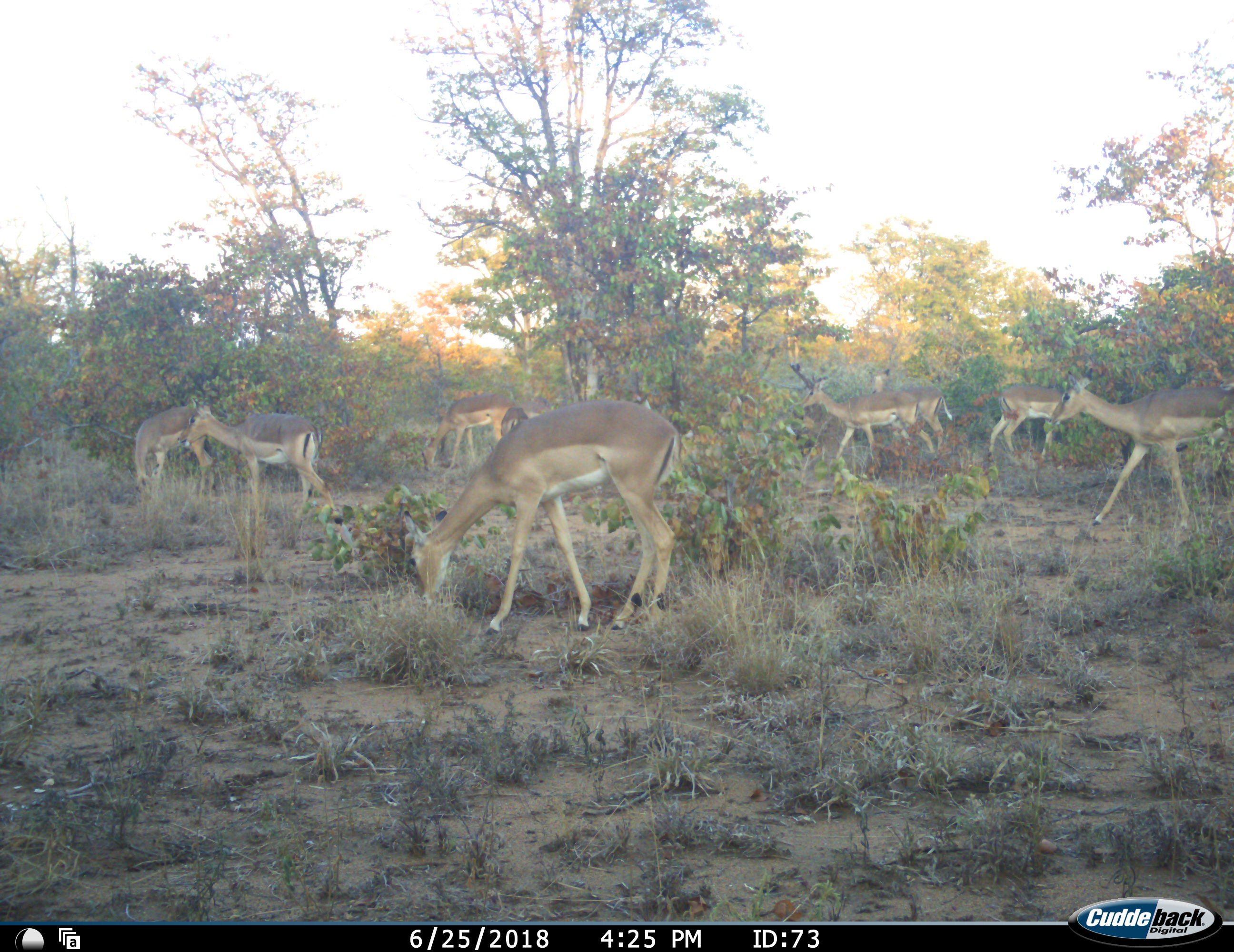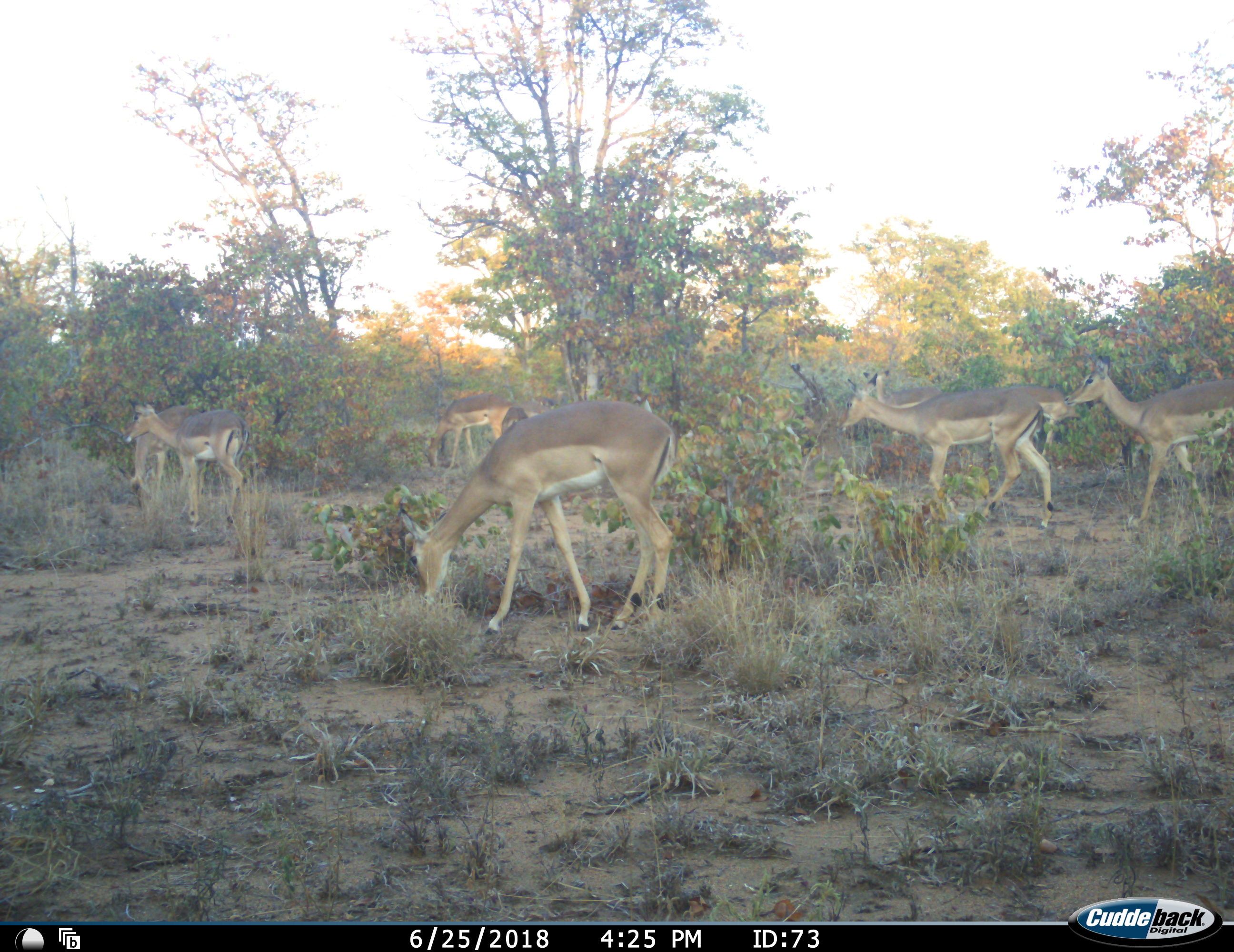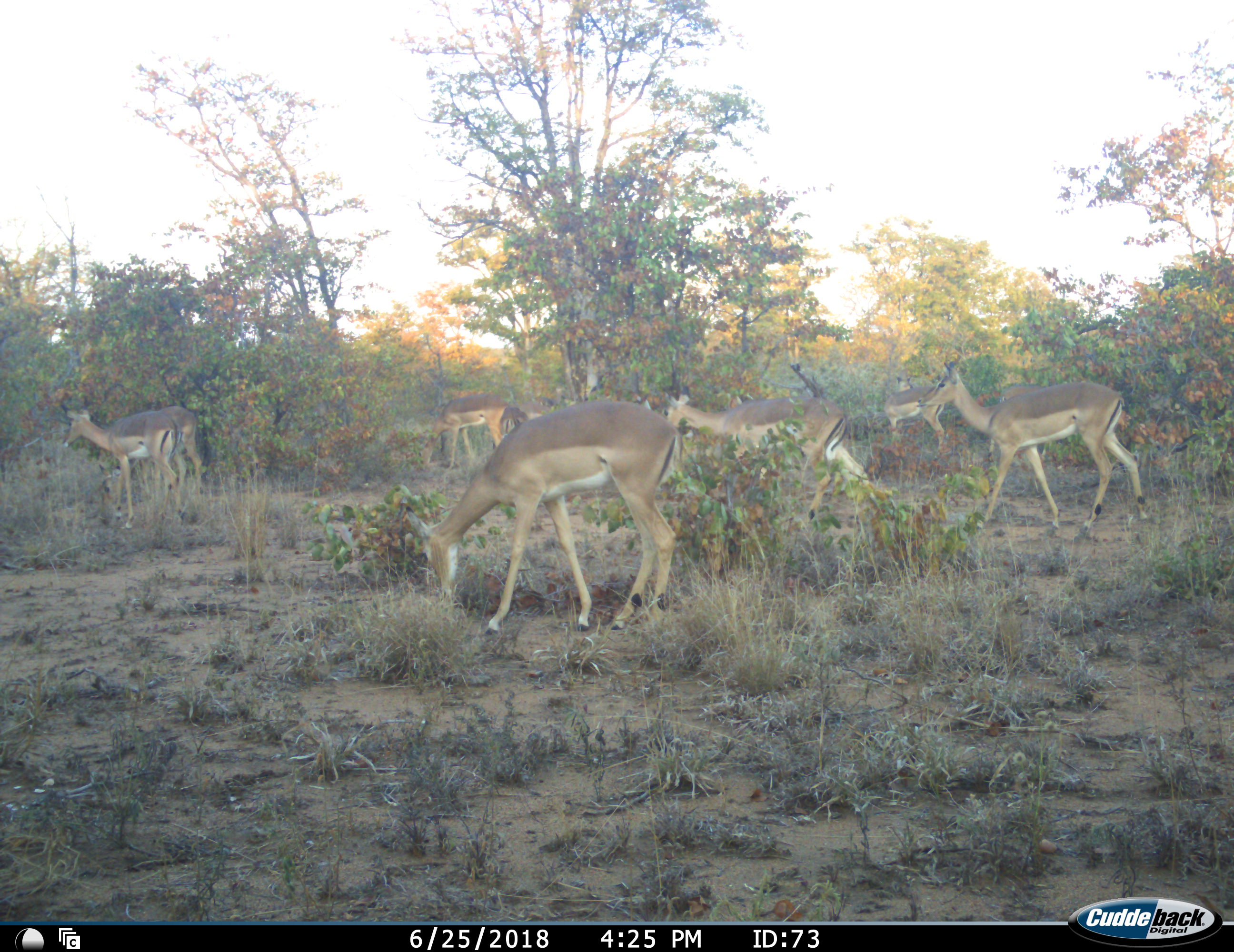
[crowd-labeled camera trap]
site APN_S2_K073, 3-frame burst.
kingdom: Animalia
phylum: Chordata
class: Mammalia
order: Artiodactyla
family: Bovidae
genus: Aepyceros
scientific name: Aepyceros melampus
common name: impala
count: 9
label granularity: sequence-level